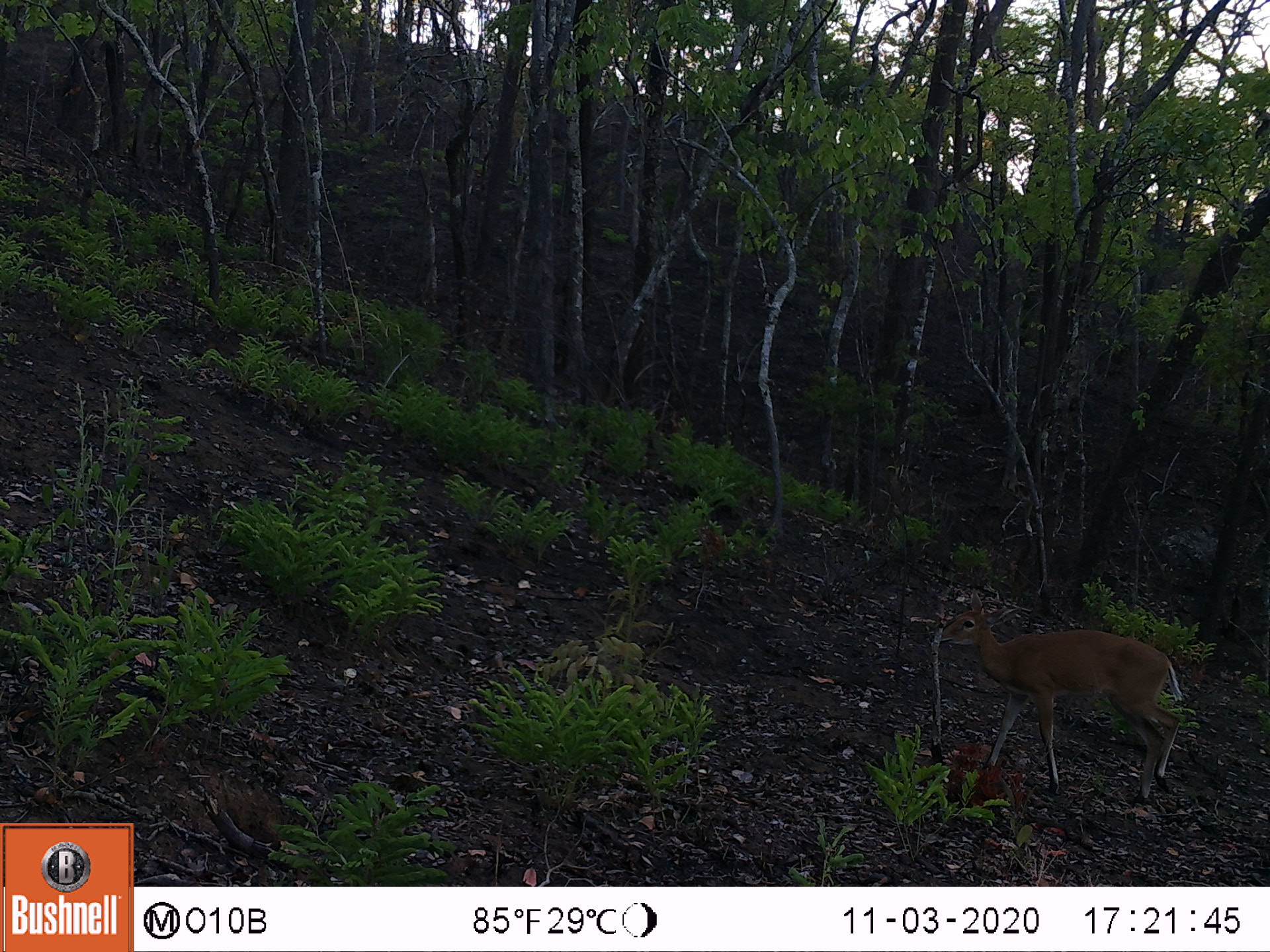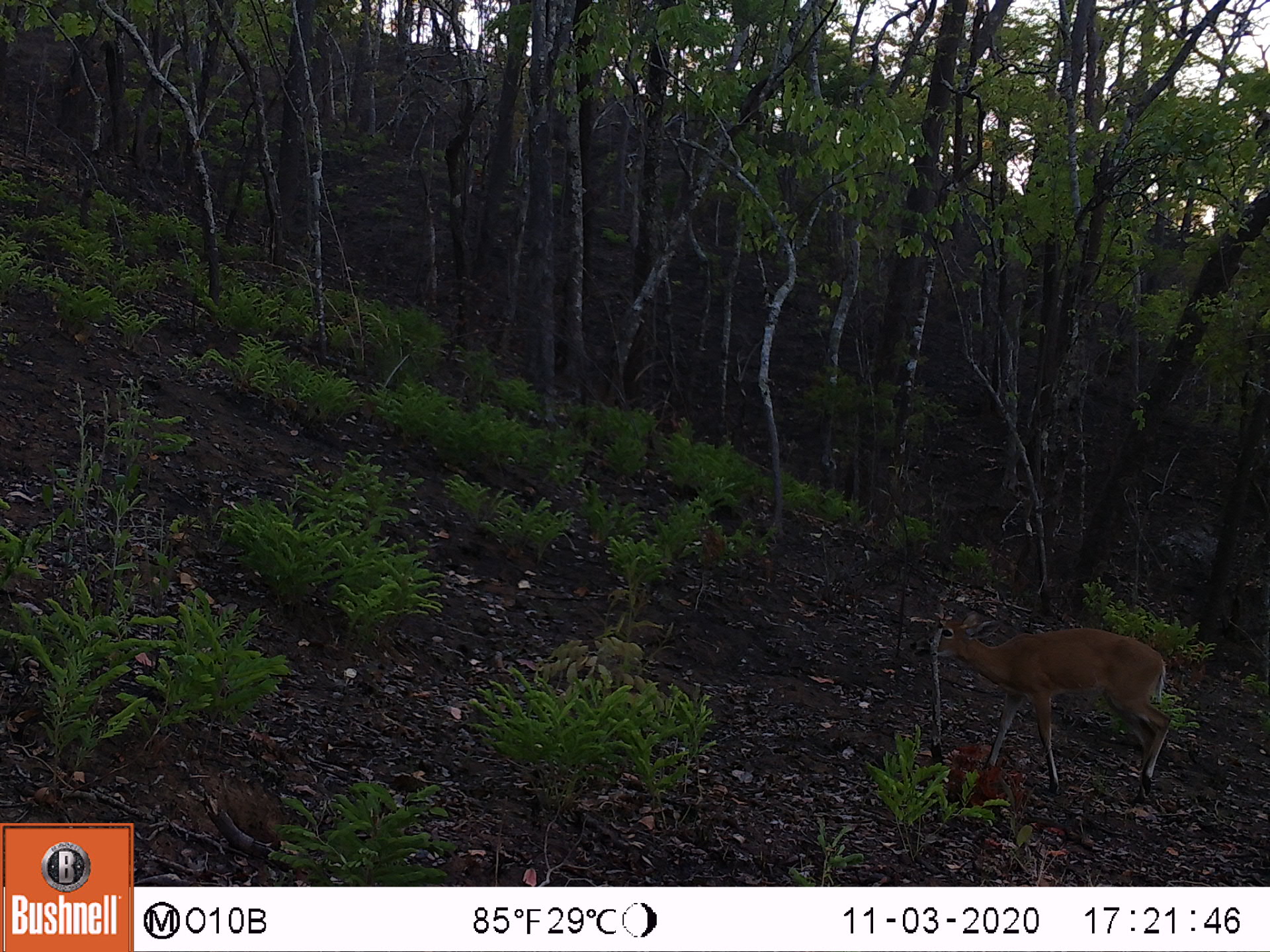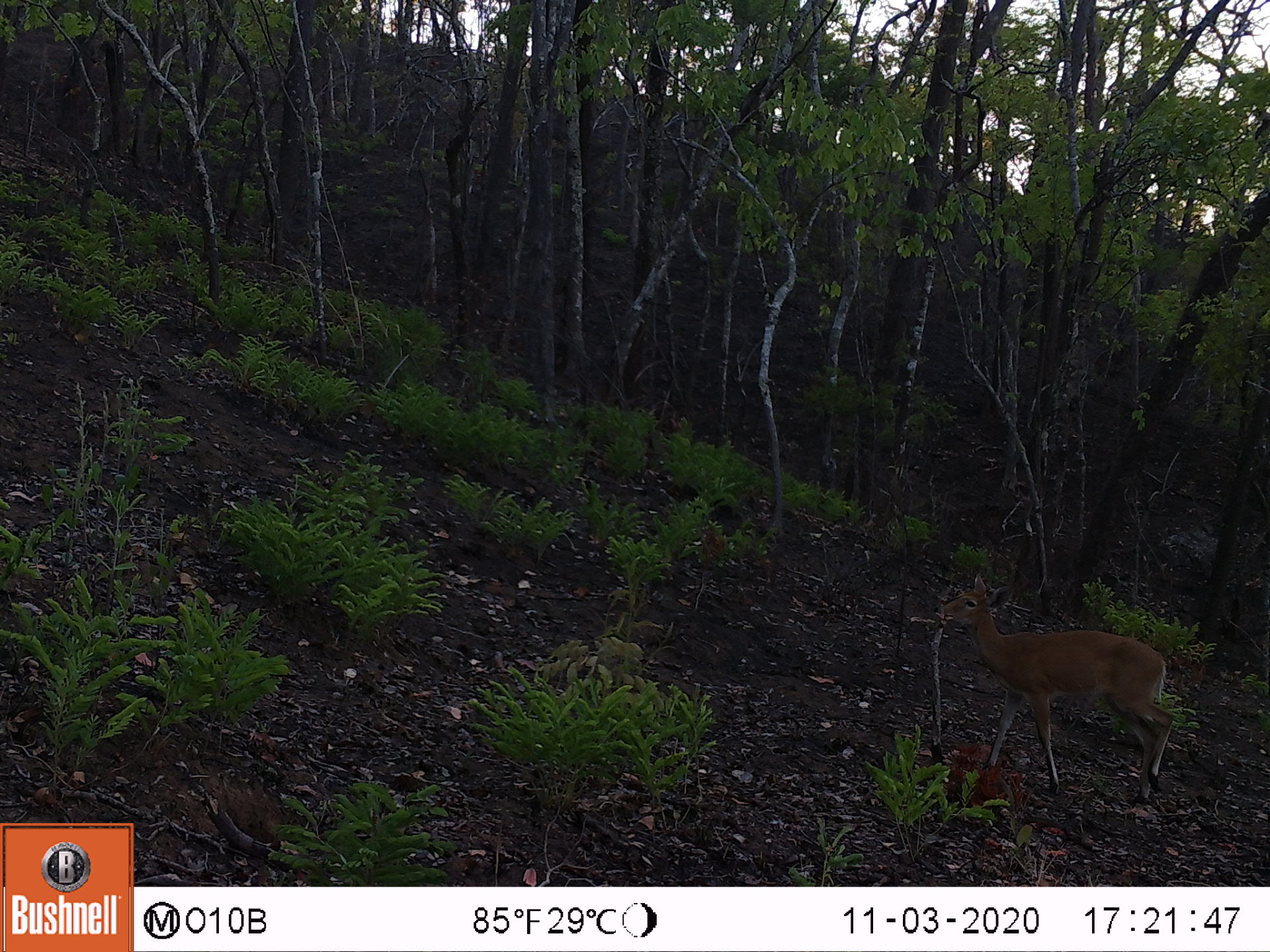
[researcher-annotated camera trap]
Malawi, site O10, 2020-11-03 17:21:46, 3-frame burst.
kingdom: Animalia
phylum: Chordata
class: Mammalia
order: Artiodactyla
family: Bovidae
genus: Sylvicapra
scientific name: Sylvicapra grimmia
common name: common duiker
Common duiker (Sylvicapra grimmia), count 1.